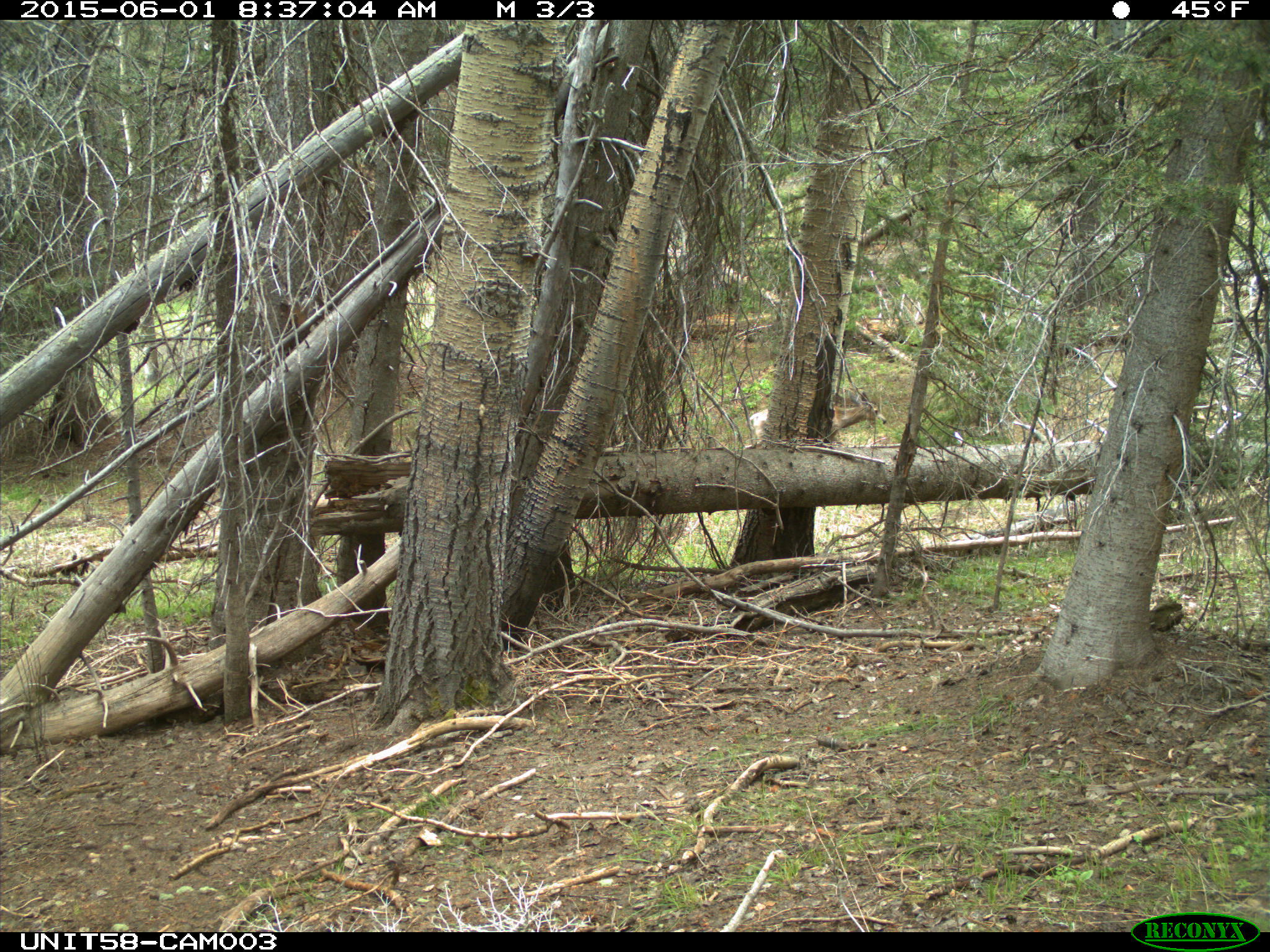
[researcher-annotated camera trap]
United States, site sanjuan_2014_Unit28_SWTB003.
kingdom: Animalia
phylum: Chordata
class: Mammalia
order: Artiodactyla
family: Cervidae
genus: Odocoileus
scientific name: Odocoileus hemionus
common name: mule deer